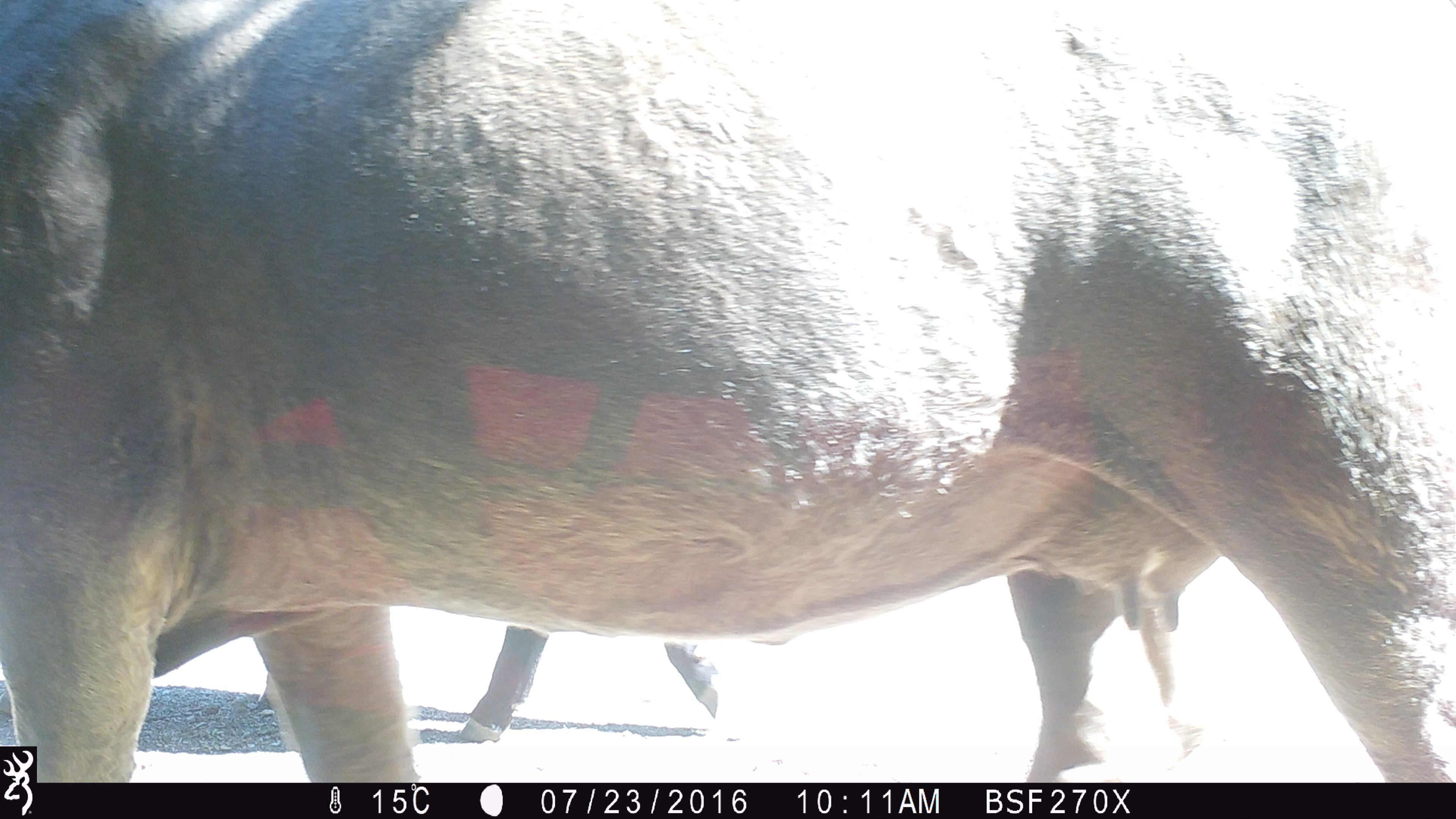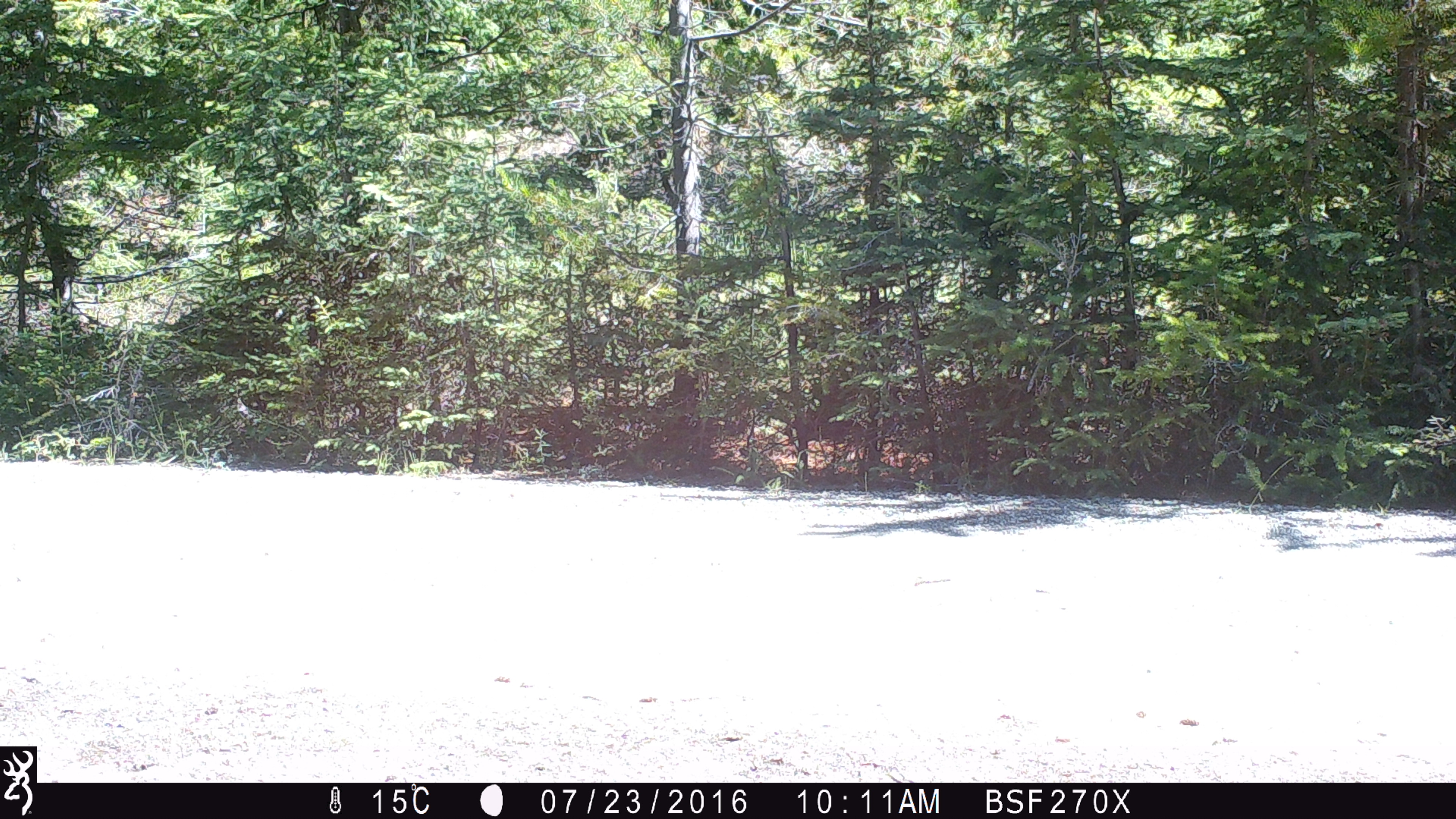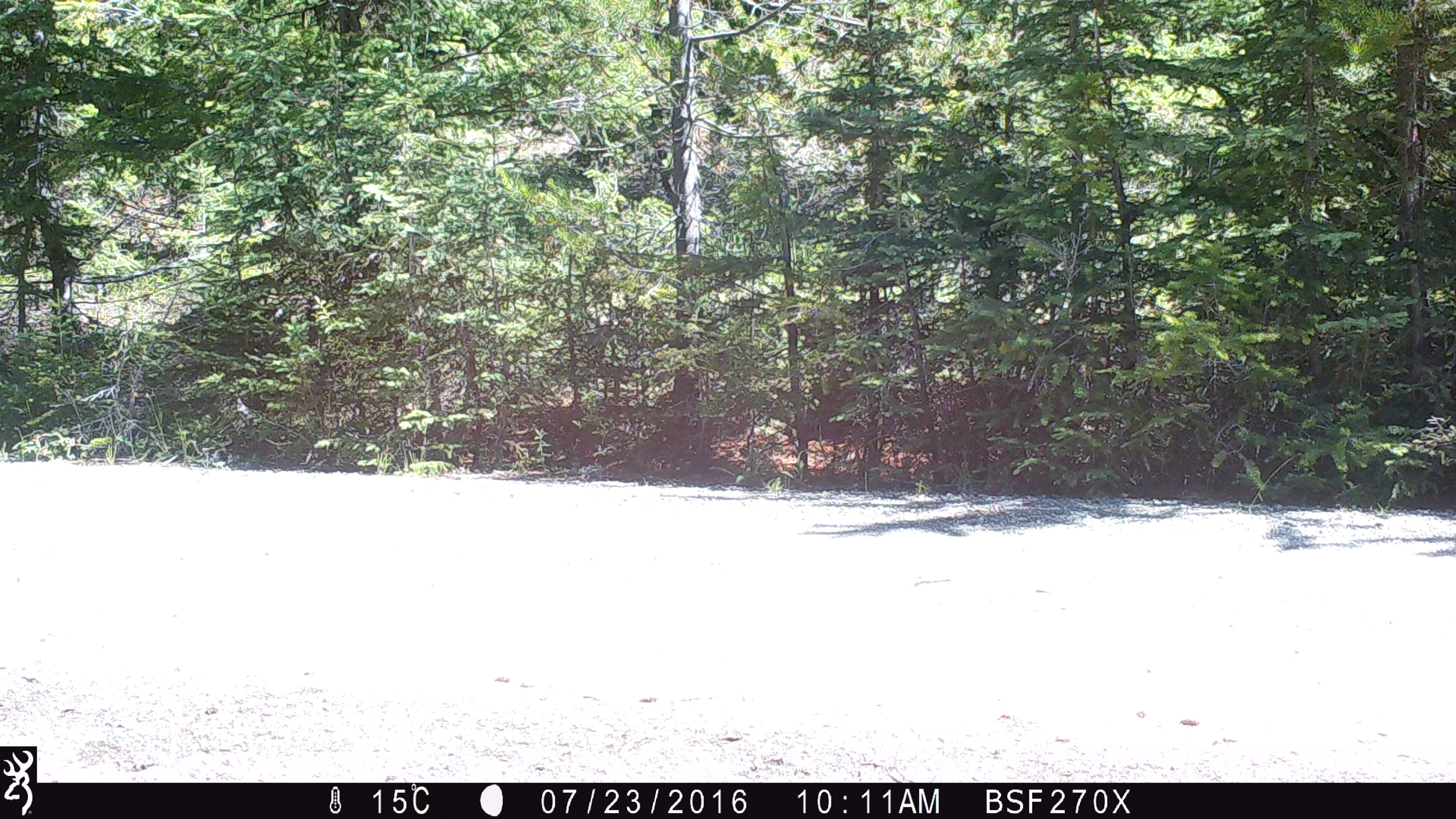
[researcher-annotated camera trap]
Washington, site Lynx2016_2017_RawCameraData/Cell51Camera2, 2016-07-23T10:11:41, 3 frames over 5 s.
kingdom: Animalia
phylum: Chordata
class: Mammalia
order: Artiodactyla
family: Bovidae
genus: Bos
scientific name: Bos taurus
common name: domestic cattle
Domestic cattle (Bos taurus). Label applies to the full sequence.